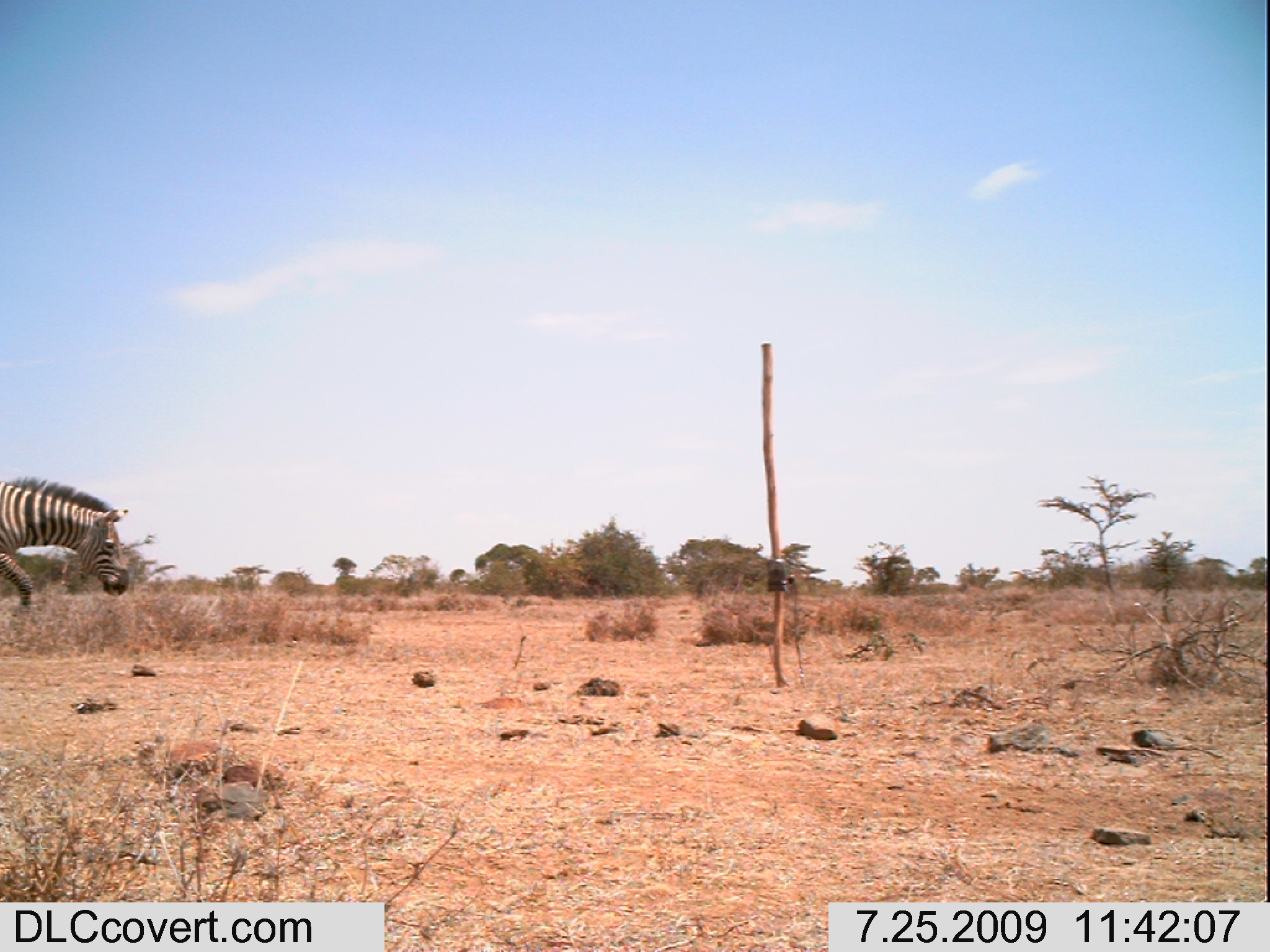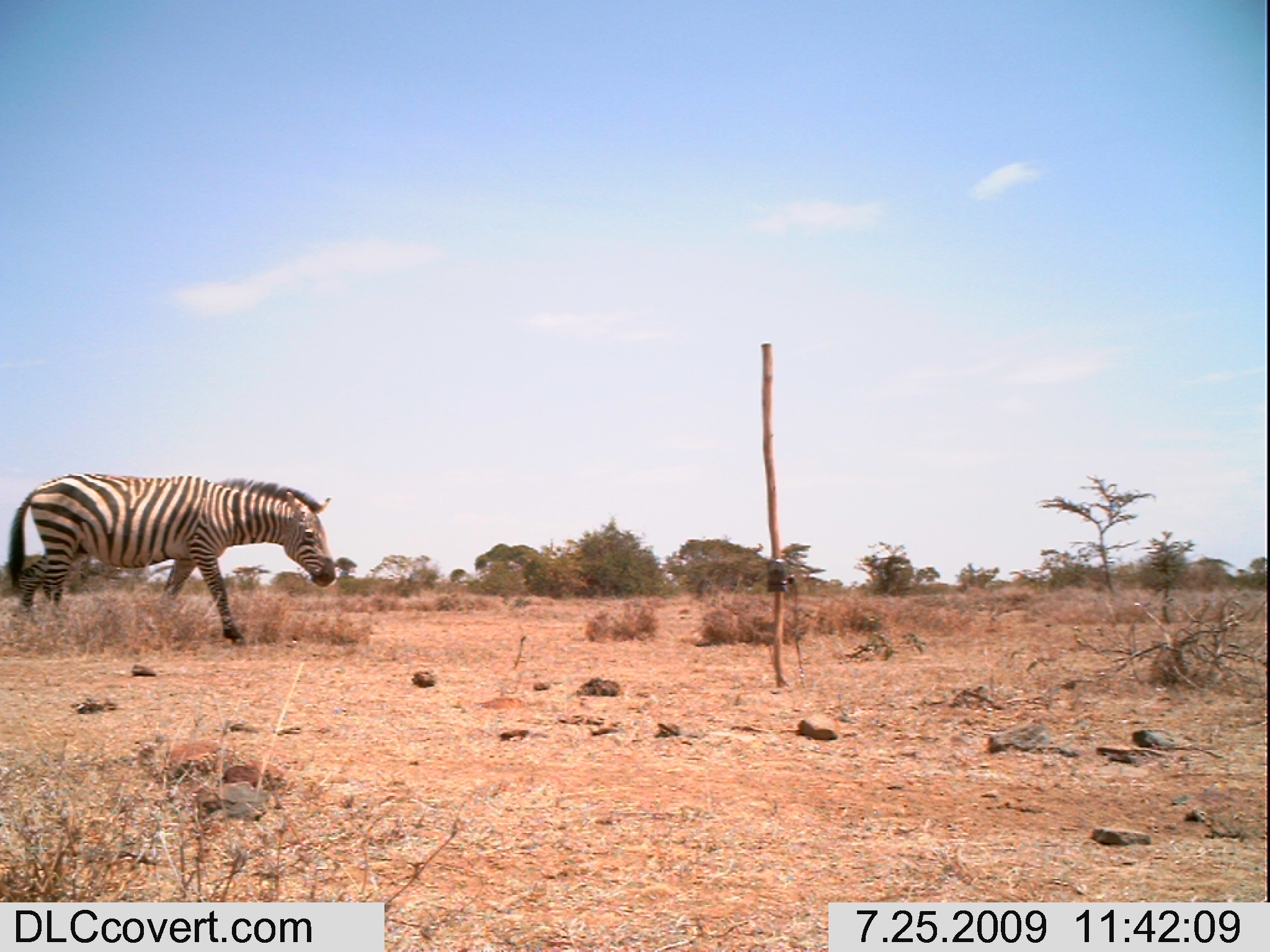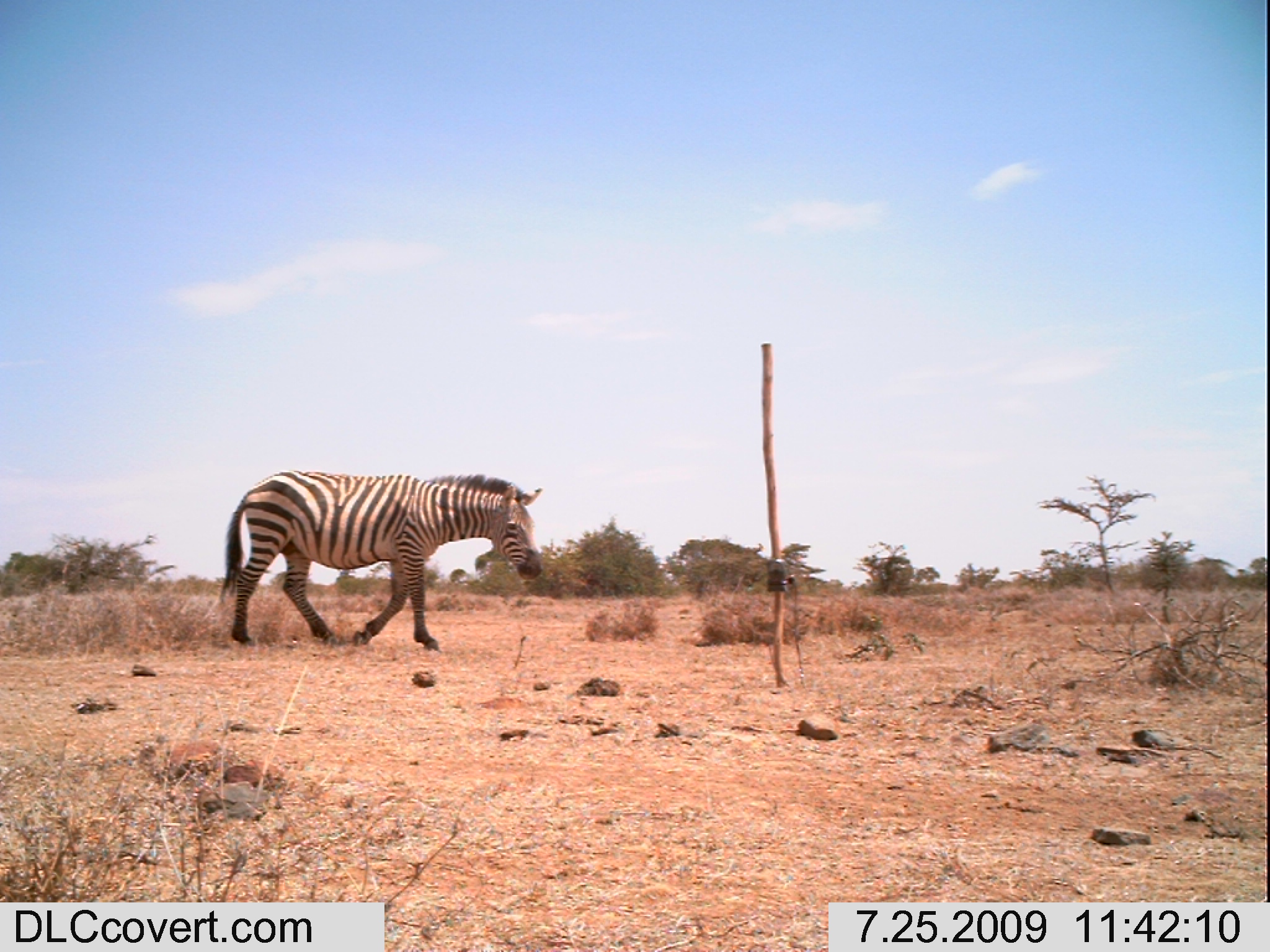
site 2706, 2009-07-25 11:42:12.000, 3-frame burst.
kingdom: Animalia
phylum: Chordata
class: Mammalia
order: Perissodactyla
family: Equidae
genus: Equus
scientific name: Equus quagga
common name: plains zebra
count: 1